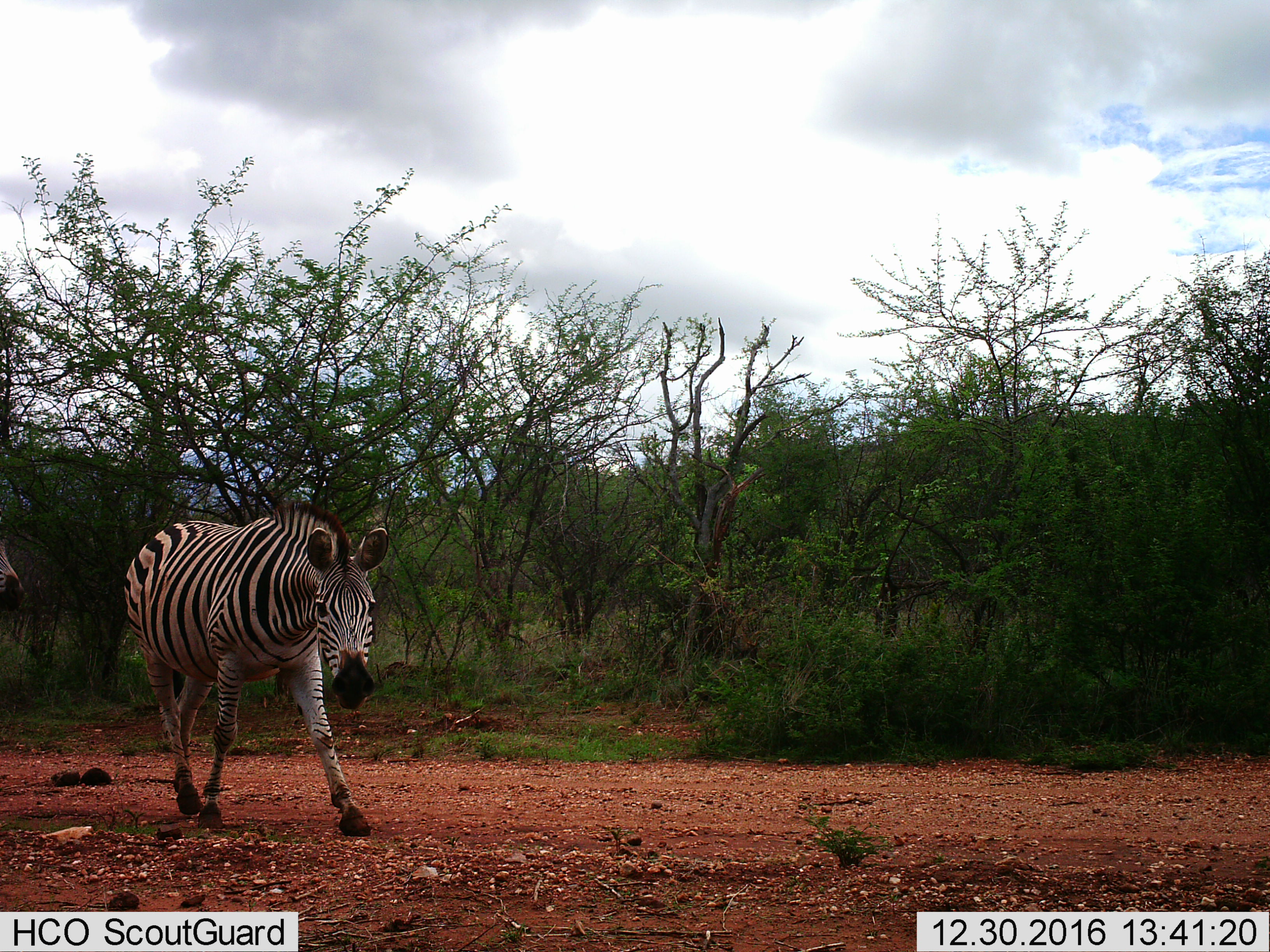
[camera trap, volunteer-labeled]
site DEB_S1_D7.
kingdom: Animalia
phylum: Chordata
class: Mammalia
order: Perissodactyla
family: Equidae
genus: Equus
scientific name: Equus quagga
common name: plains zebra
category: zebraplains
Zebraplains (plains zebra) (Equus quagga), count 2. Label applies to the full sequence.